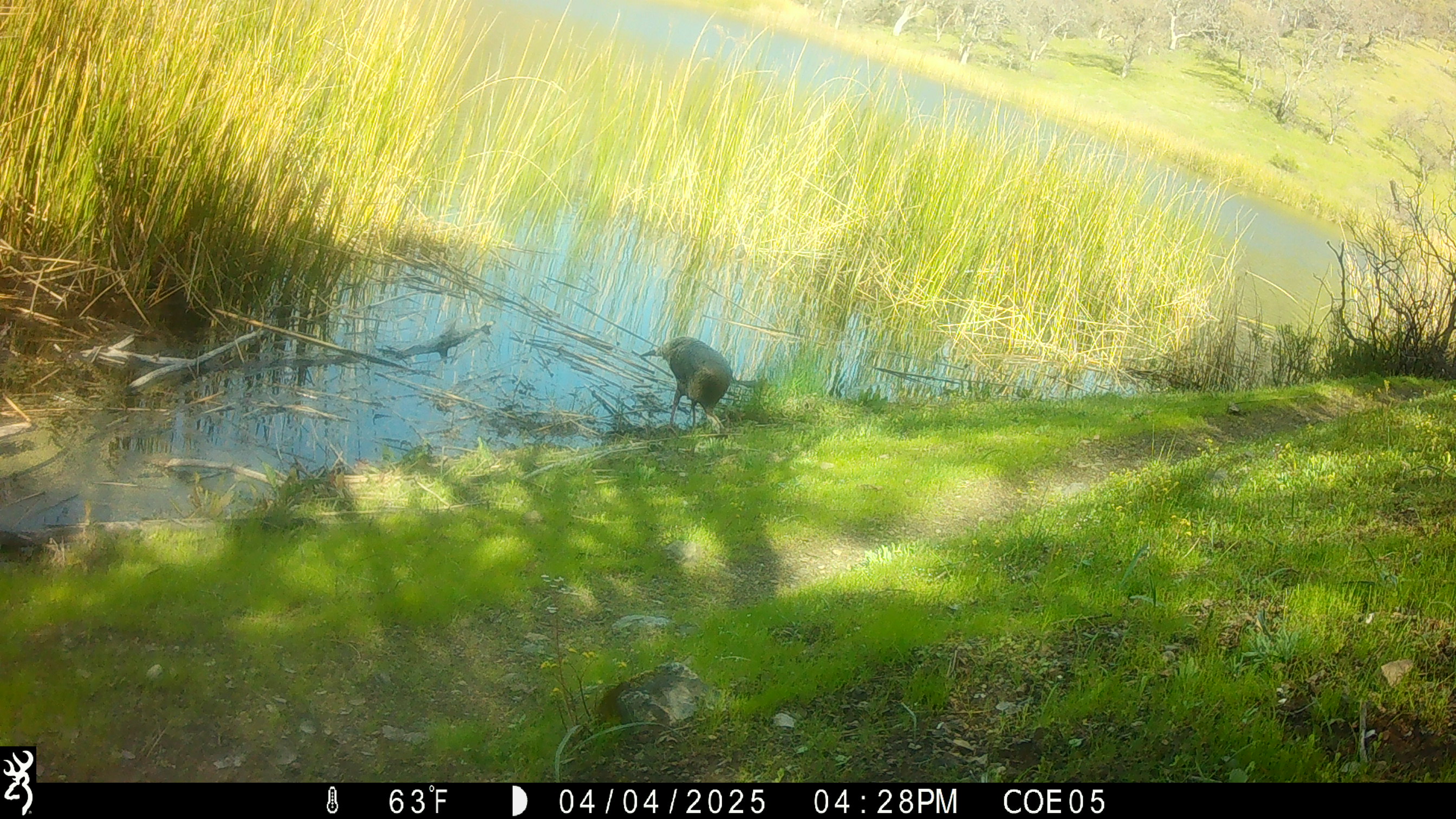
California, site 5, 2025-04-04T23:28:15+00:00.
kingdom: Animalia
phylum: Chordata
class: Aves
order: Galliformes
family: Phasianidae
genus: Meleagris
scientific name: Meleagris gallopavo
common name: turkey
Turkey (Meleagris gallopavo).